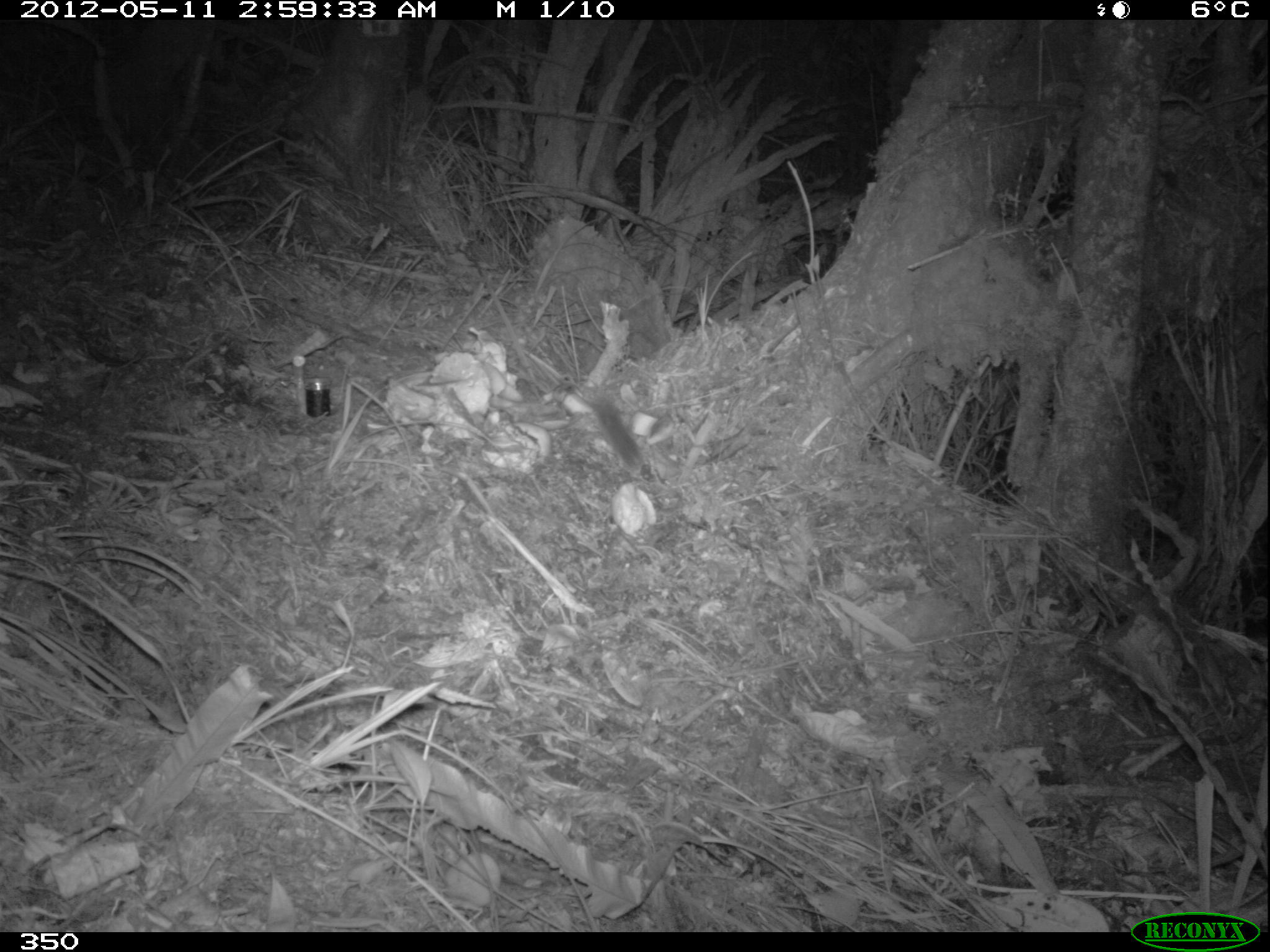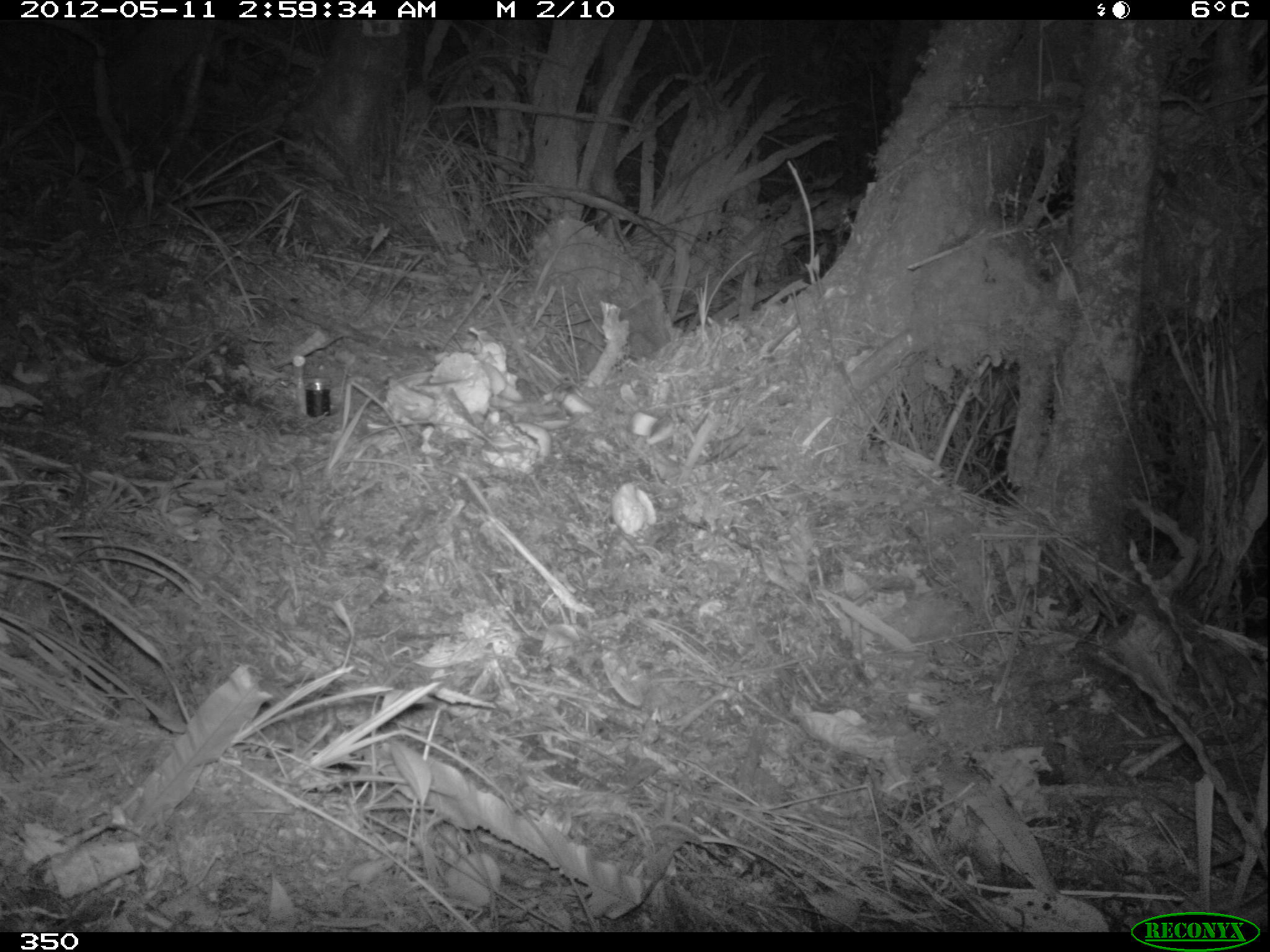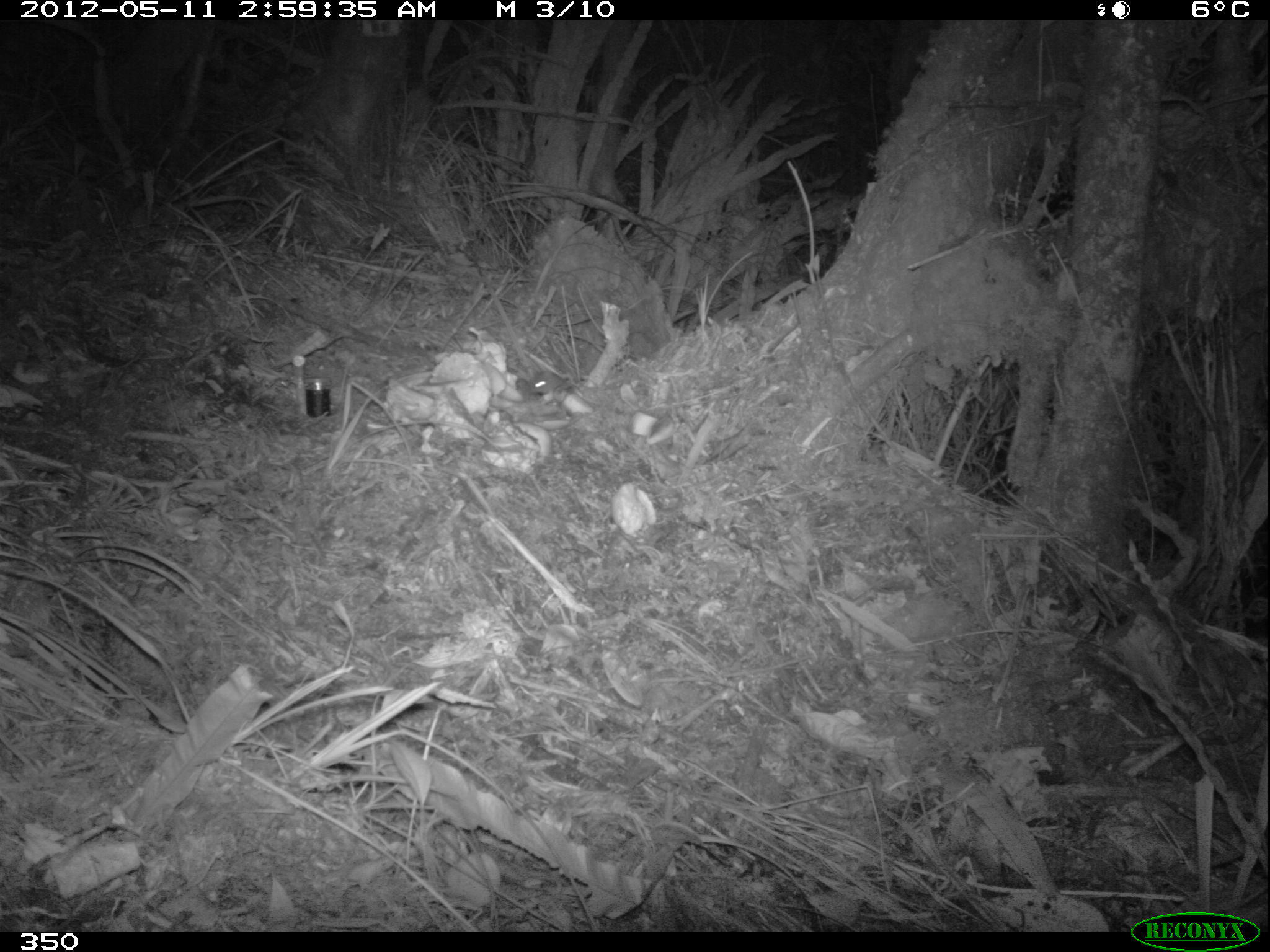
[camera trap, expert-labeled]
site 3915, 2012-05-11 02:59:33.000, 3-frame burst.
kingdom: Animalia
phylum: Chordata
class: Mammalia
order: Rodentia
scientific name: Rodentia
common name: rodents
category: unknown rodent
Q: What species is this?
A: Unknown rodent (rodents) (Rodentia).